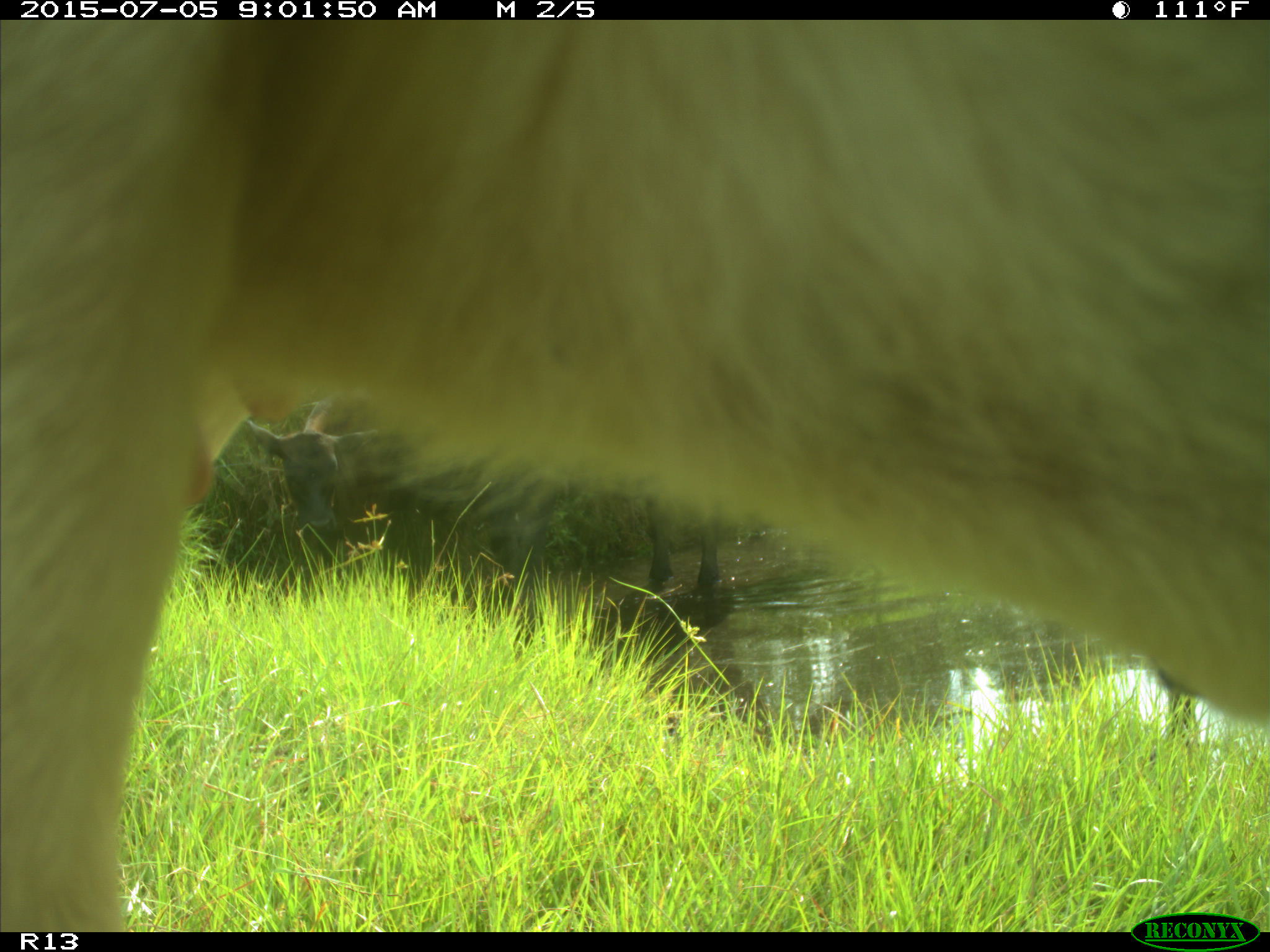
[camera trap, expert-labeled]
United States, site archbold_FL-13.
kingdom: Animalia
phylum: Chordata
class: Mammalia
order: Artiodactyla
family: Bovidae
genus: Bos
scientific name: Bos taurus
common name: domestic cow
Bos taurus (domestic cow).